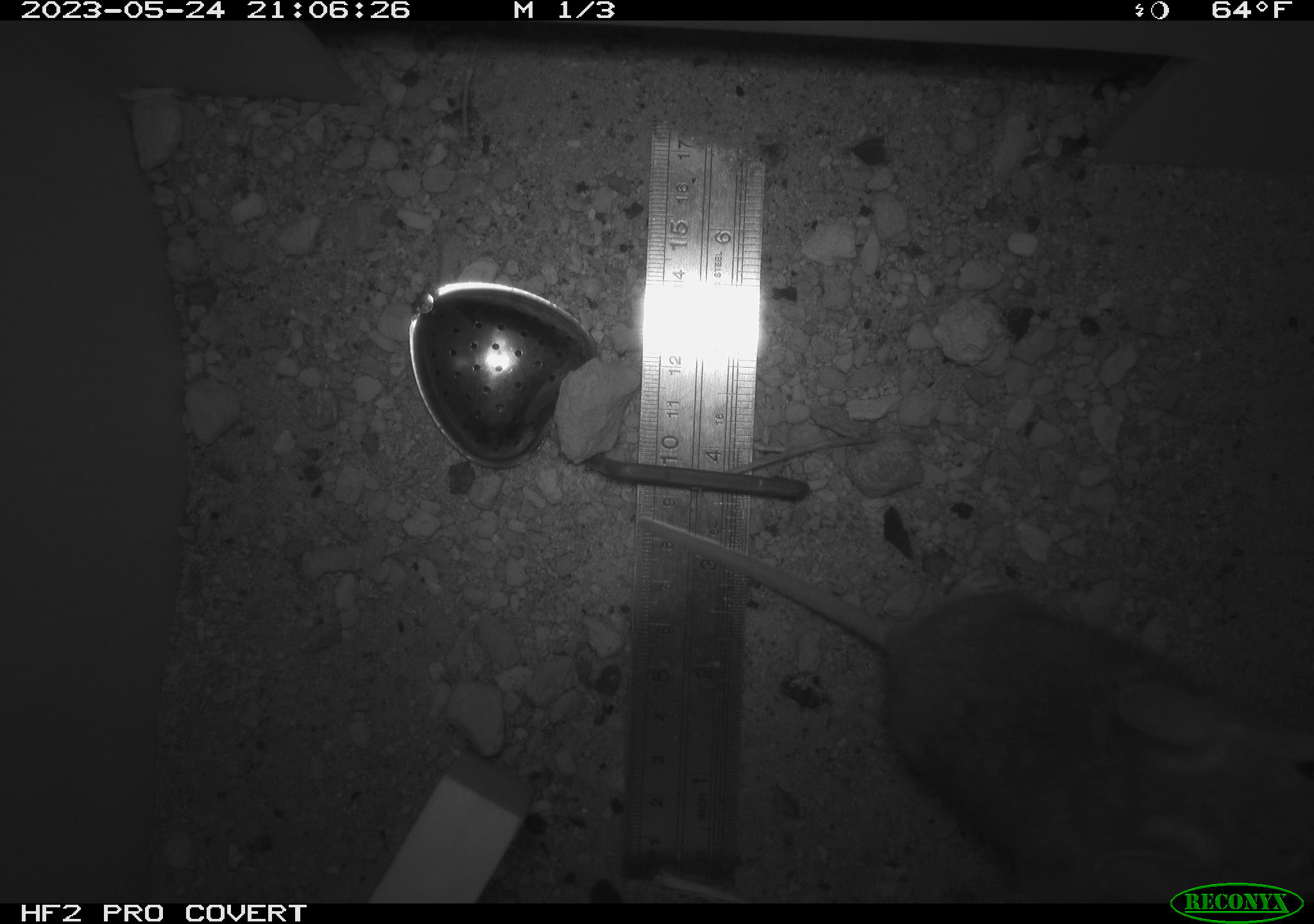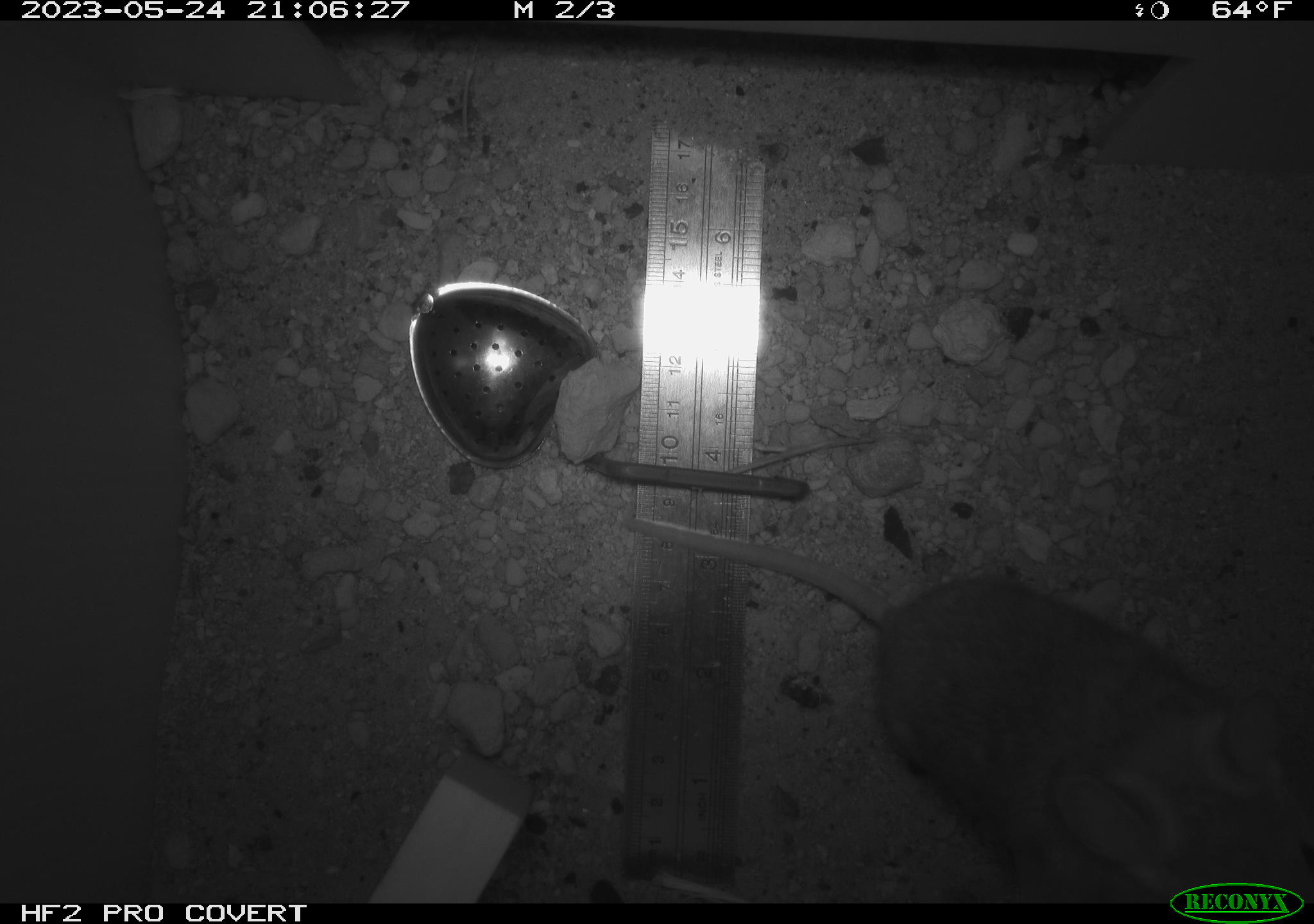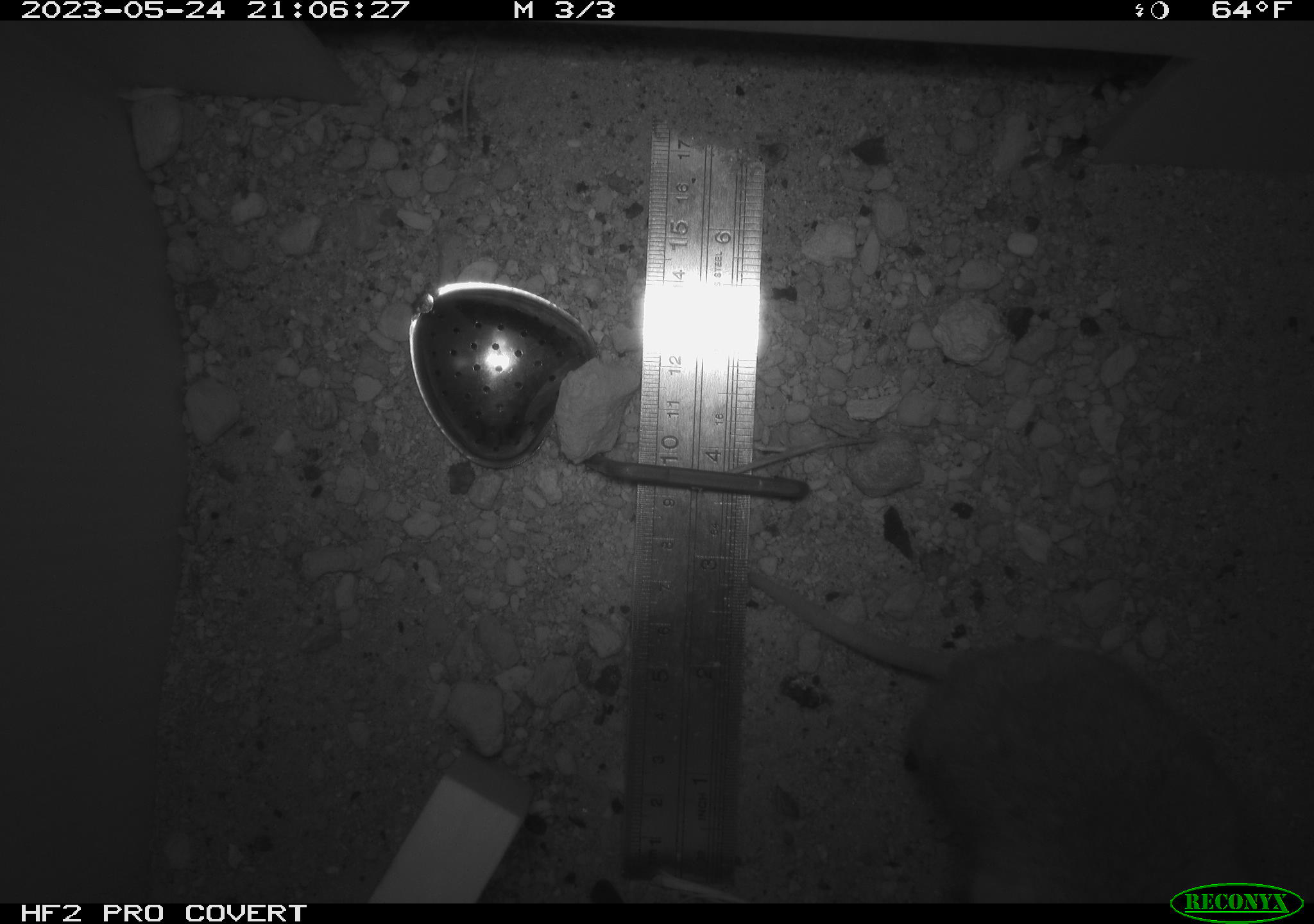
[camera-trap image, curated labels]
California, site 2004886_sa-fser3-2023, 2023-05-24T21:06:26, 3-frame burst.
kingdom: Animalia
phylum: Chordata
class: Mammalia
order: Rodentia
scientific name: Rodentia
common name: mouse species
Mouse species (Rodentia).